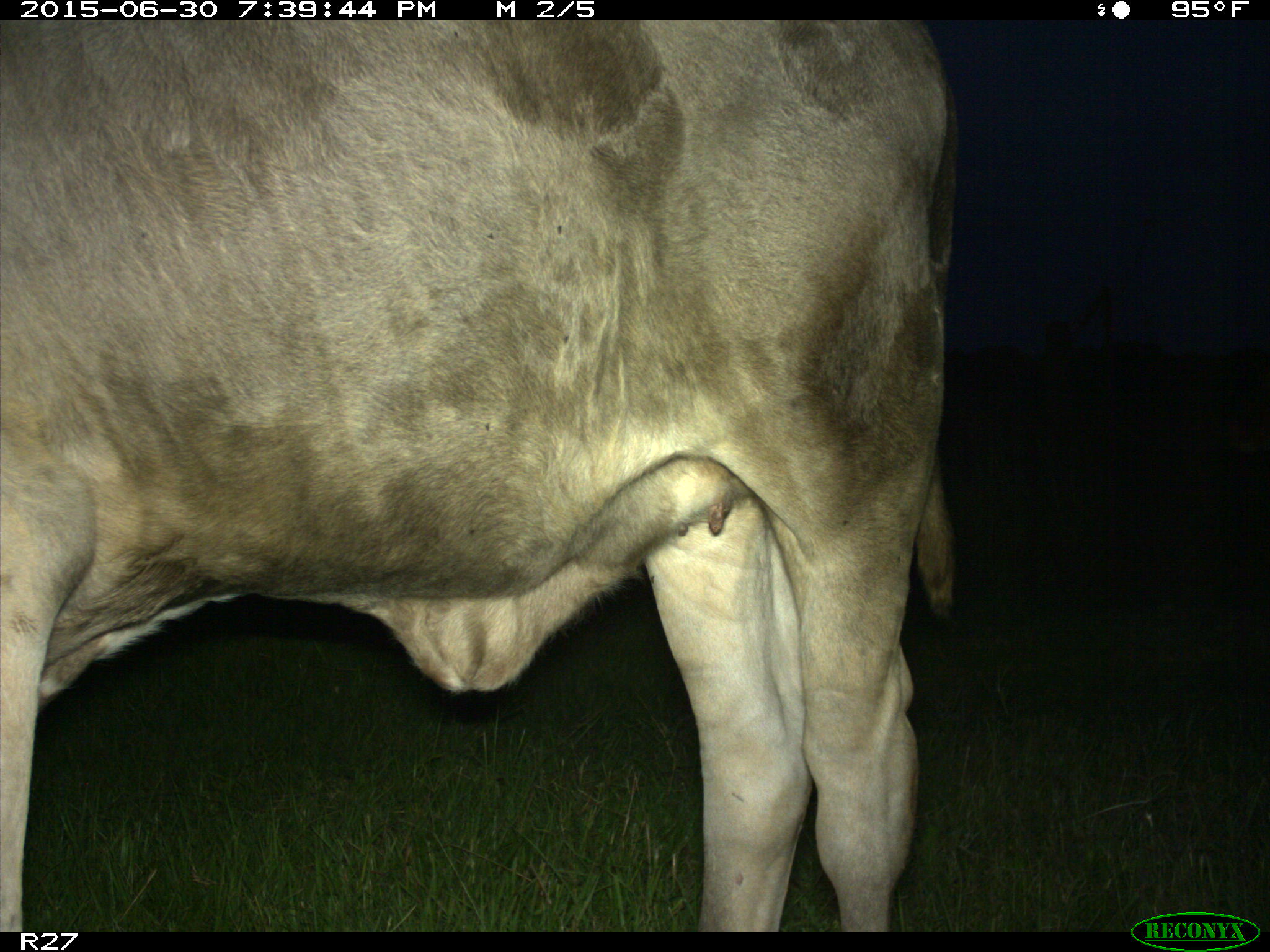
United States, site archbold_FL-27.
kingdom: Animalia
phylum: Chordata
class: Mammalia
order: Artiodactyla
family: Bovidae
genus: Bos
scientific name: Bos taurus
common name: domestic cow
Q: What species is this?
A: Bos taurus (domestic cow).